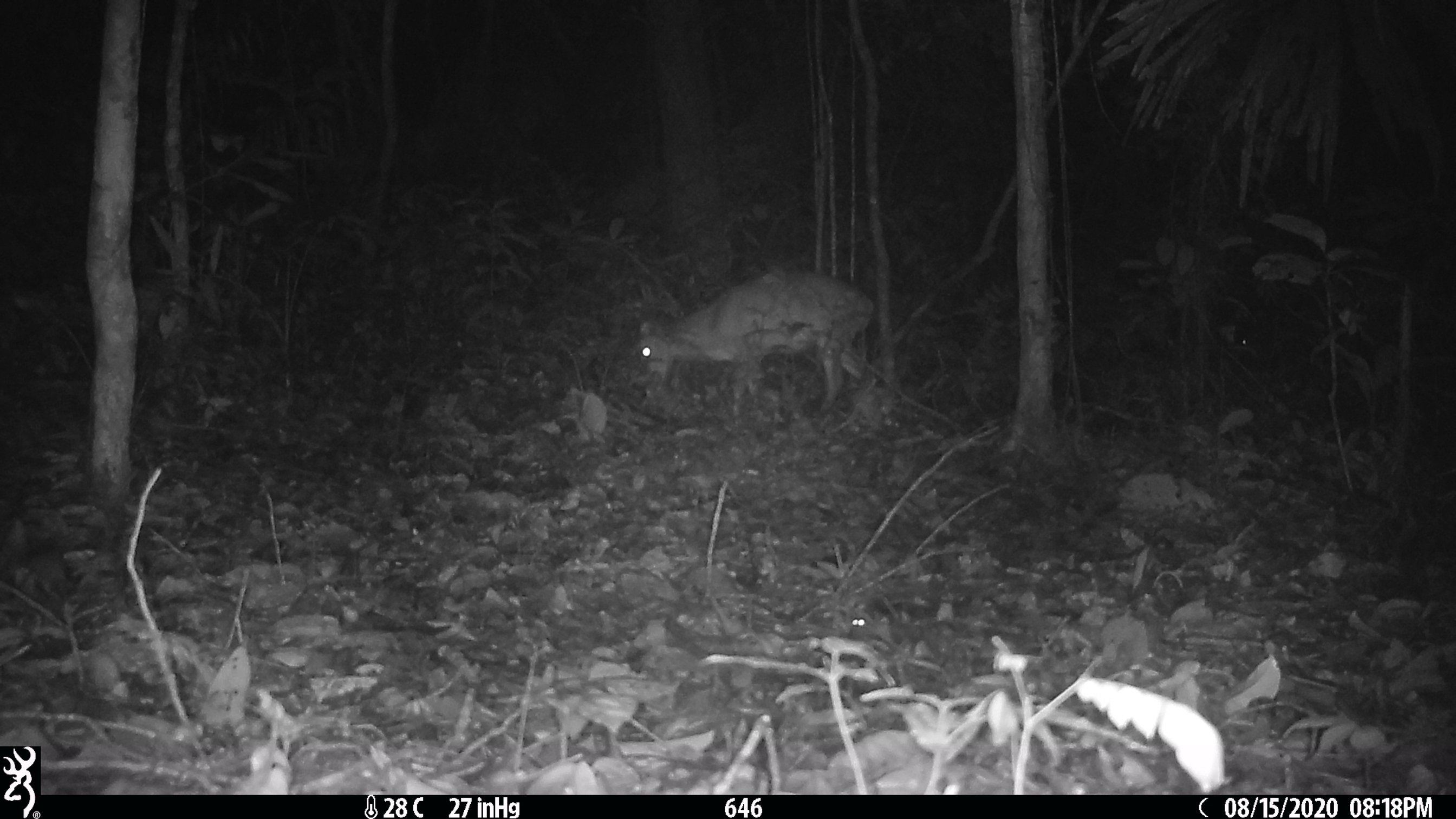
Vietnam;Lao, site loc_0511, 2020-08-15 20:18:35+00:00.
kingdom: Animalia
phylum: Chordata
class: Mammalia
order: Artiodactyla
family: Cervidae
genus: Muntiacus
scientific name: Muntiacus vuquangensis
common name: large-antlered muntjac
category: large antlered muntjac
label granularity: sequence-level